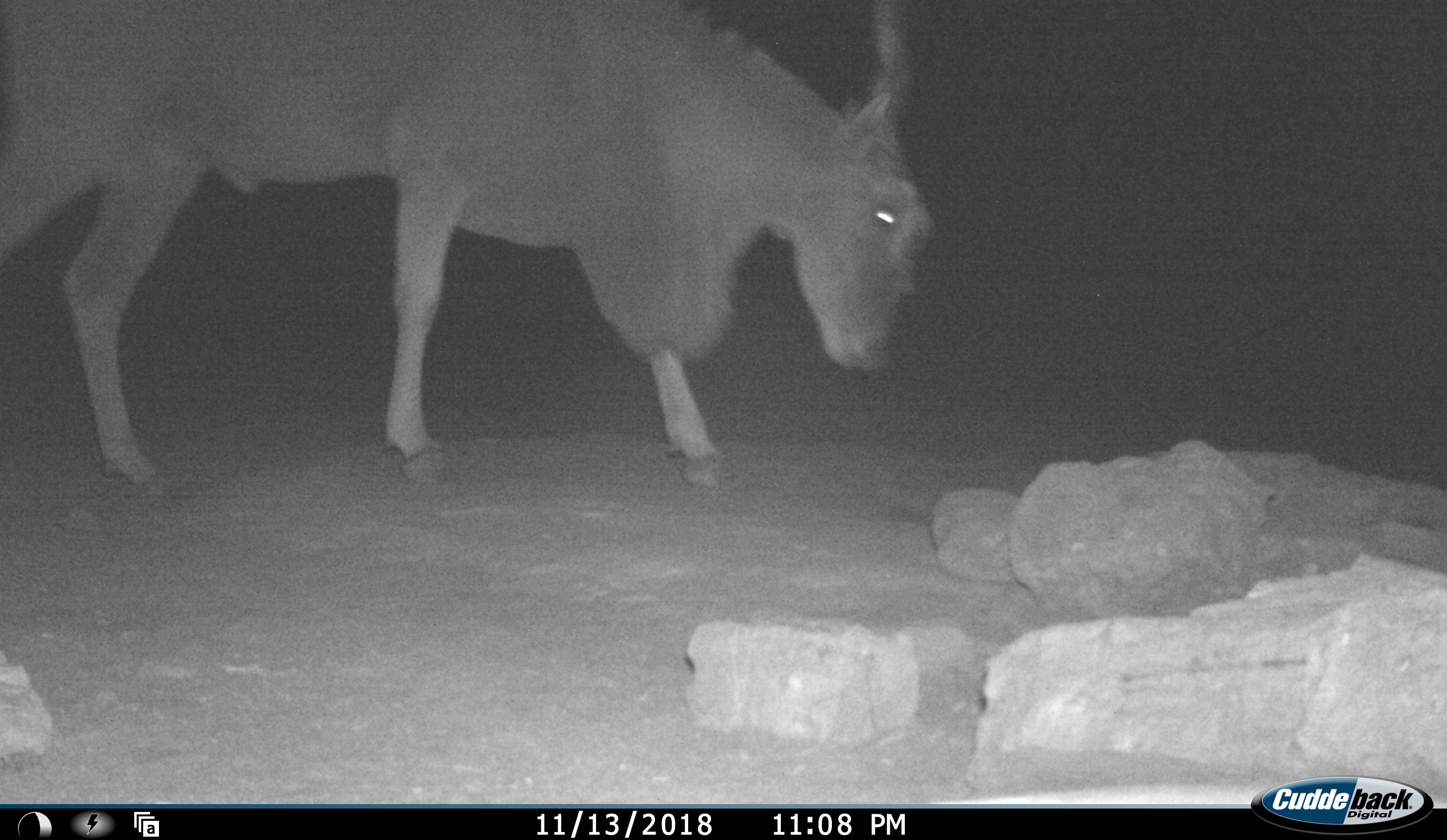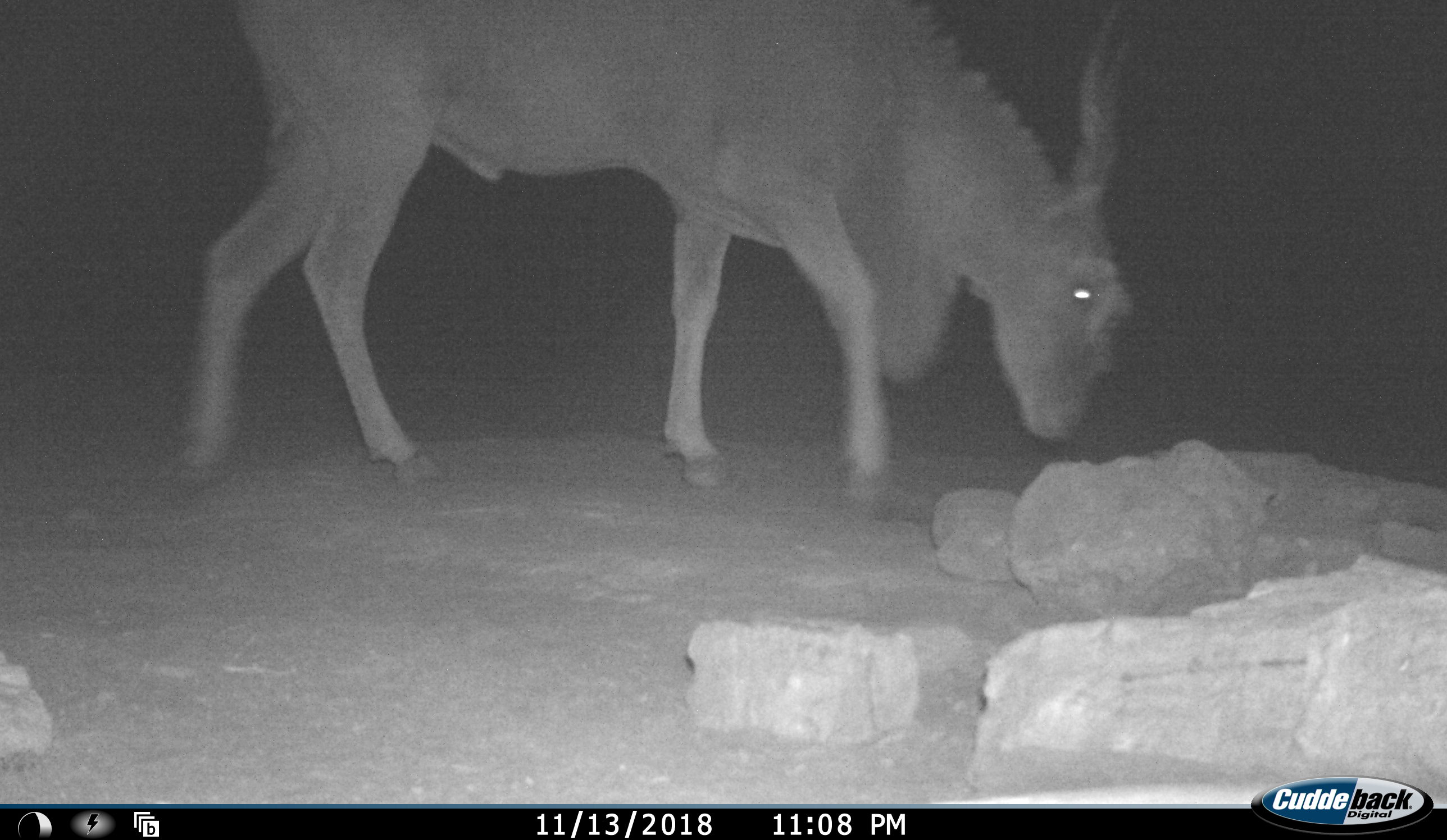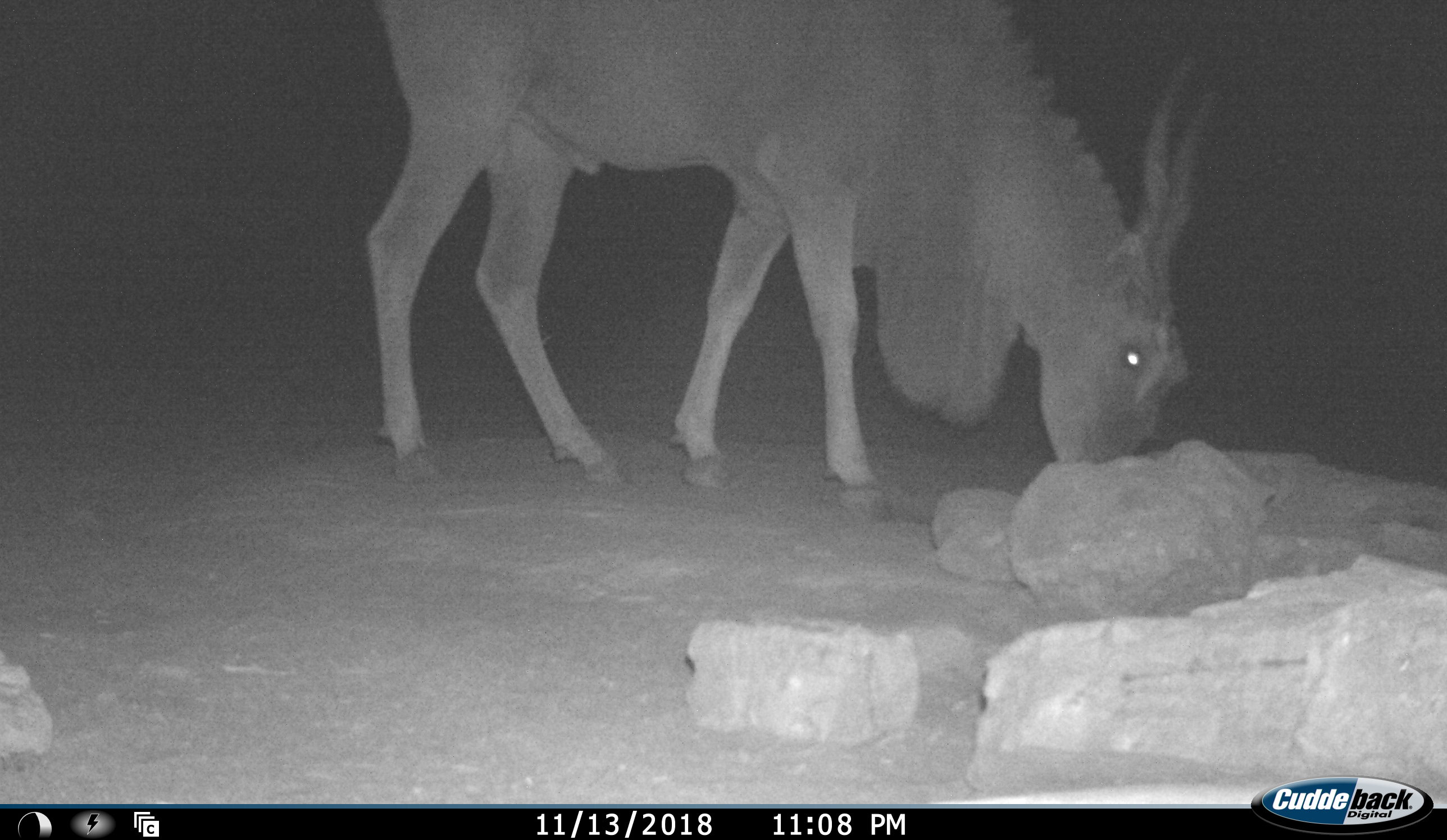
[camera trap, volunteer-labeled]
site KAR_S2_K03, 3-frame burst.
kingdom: Animalia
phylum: Chordata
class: Mammalia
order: Artiodactyla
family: Bovidae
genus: Tragelaphus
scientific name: Tragelaphus oryx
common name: eland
Eland (Tragelaphus oryx), count 1. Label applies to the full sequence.